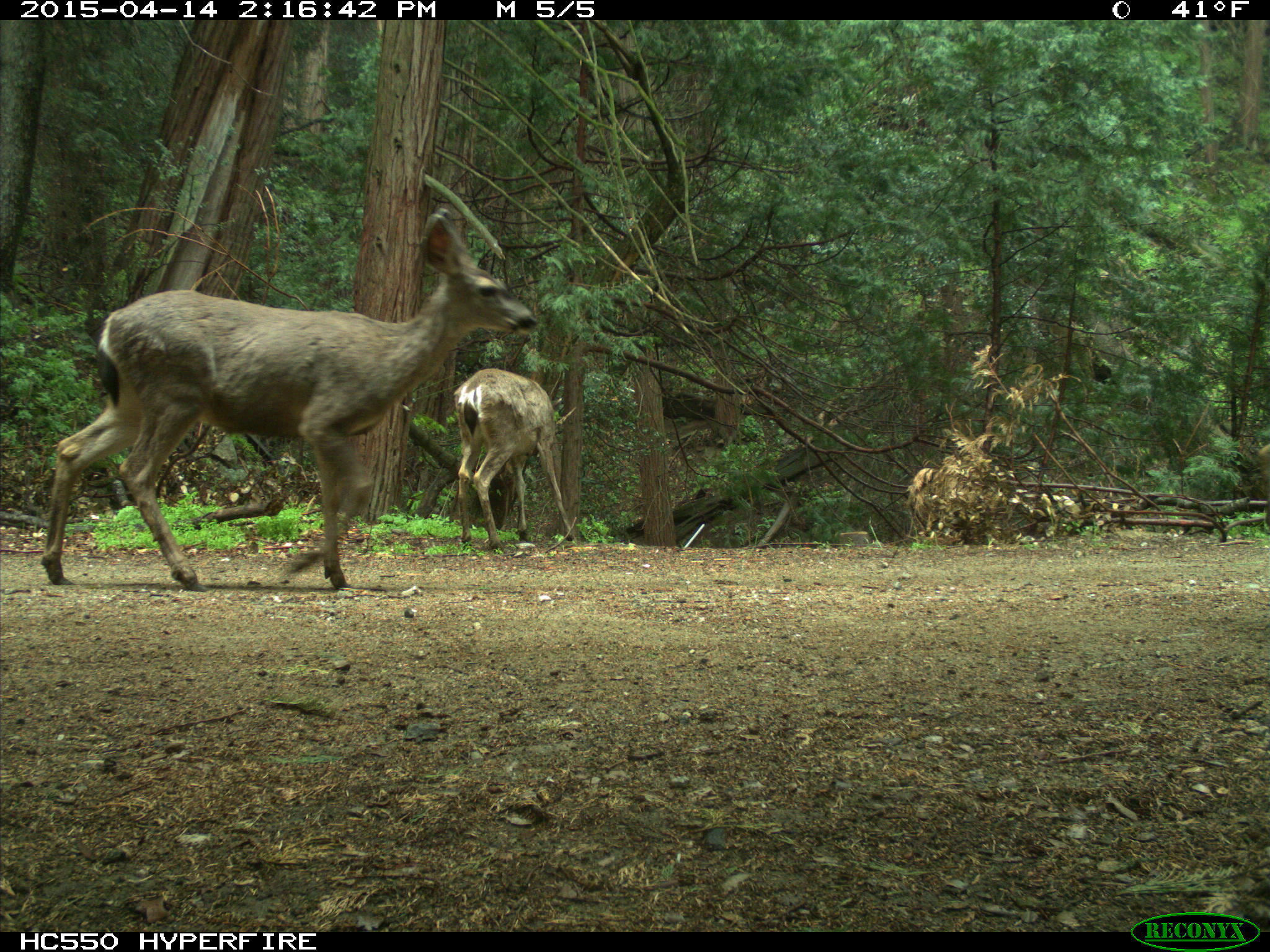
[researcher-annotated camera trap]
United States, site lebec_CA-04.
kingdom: Animalia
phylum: Chordata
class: Mammalia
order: Artiodactyla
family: Cervidae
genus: Odocoileus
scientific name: Odocoileus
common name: deer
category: unidentified deer